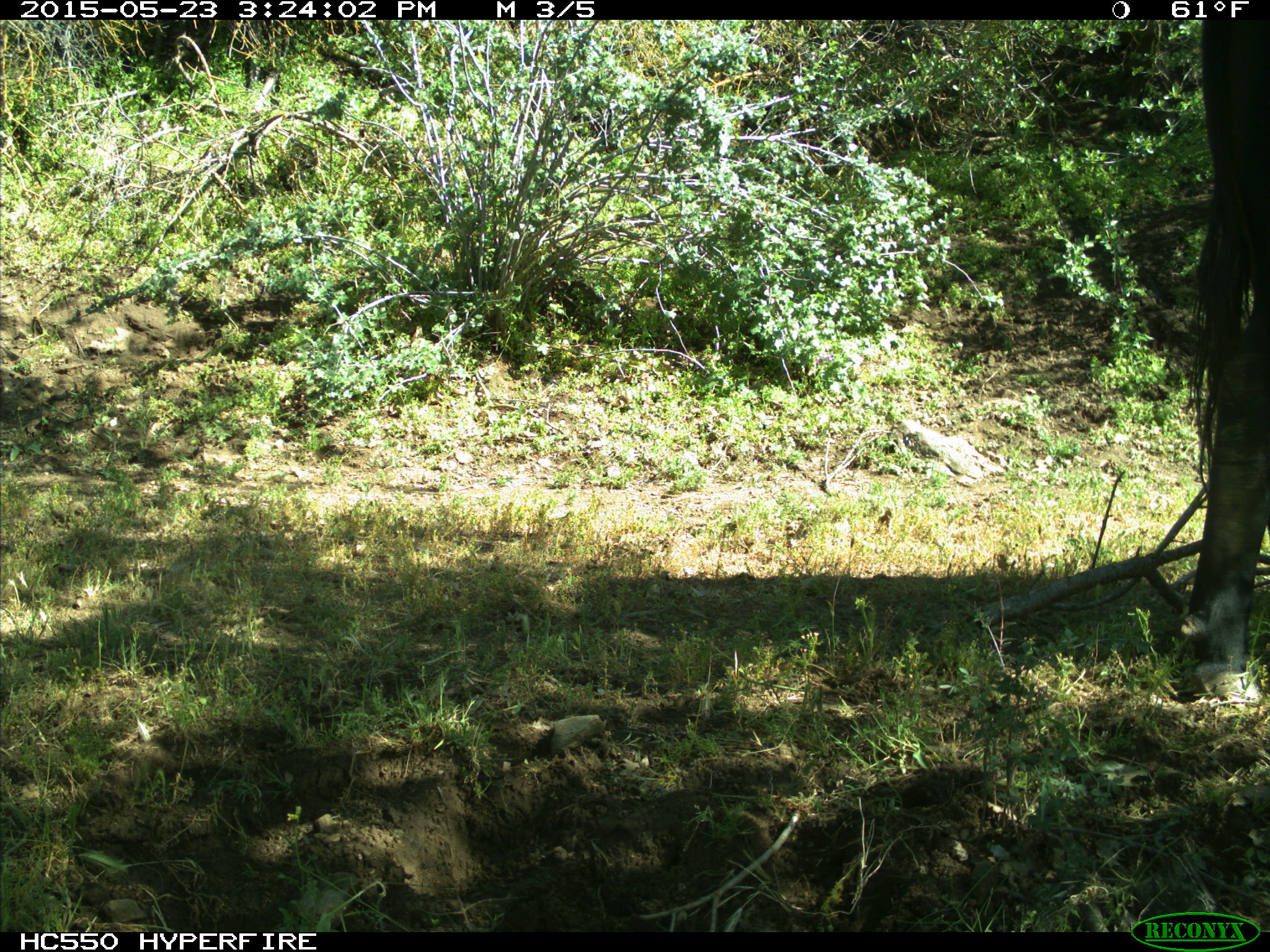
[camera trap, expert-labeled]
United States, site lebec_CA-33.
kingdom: Animalia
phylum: Chordata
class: Mammalia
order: Artiodactyla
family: Bovidae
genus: Bos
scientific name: Bos taurus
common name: domestic cow